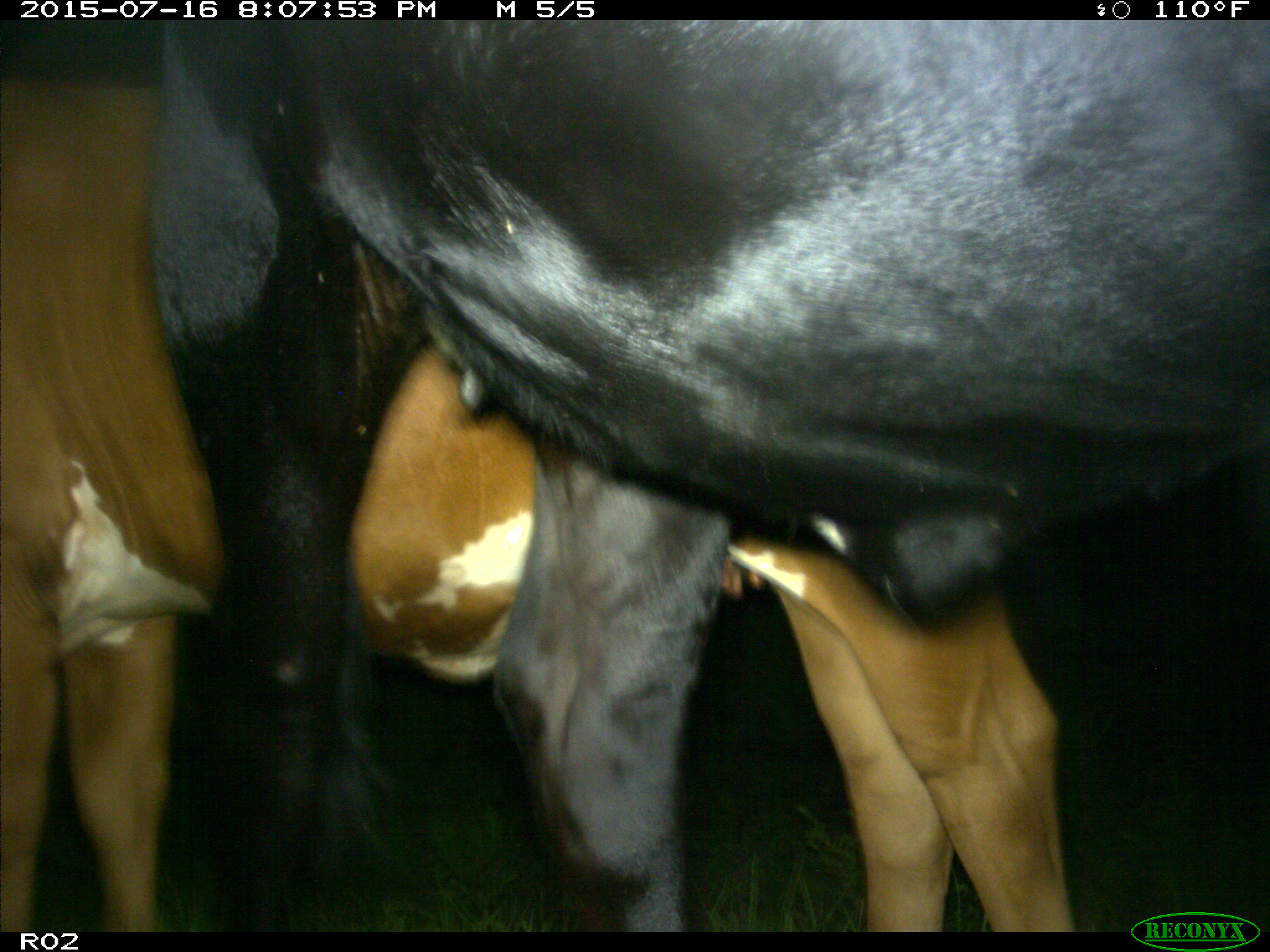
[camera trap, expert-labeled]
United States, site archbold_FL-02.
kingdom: Animalia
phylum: Chordata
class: Mammalia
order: Artiodactyla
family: Bovidae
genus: Bos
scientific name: Bos taurus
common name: domestic cow